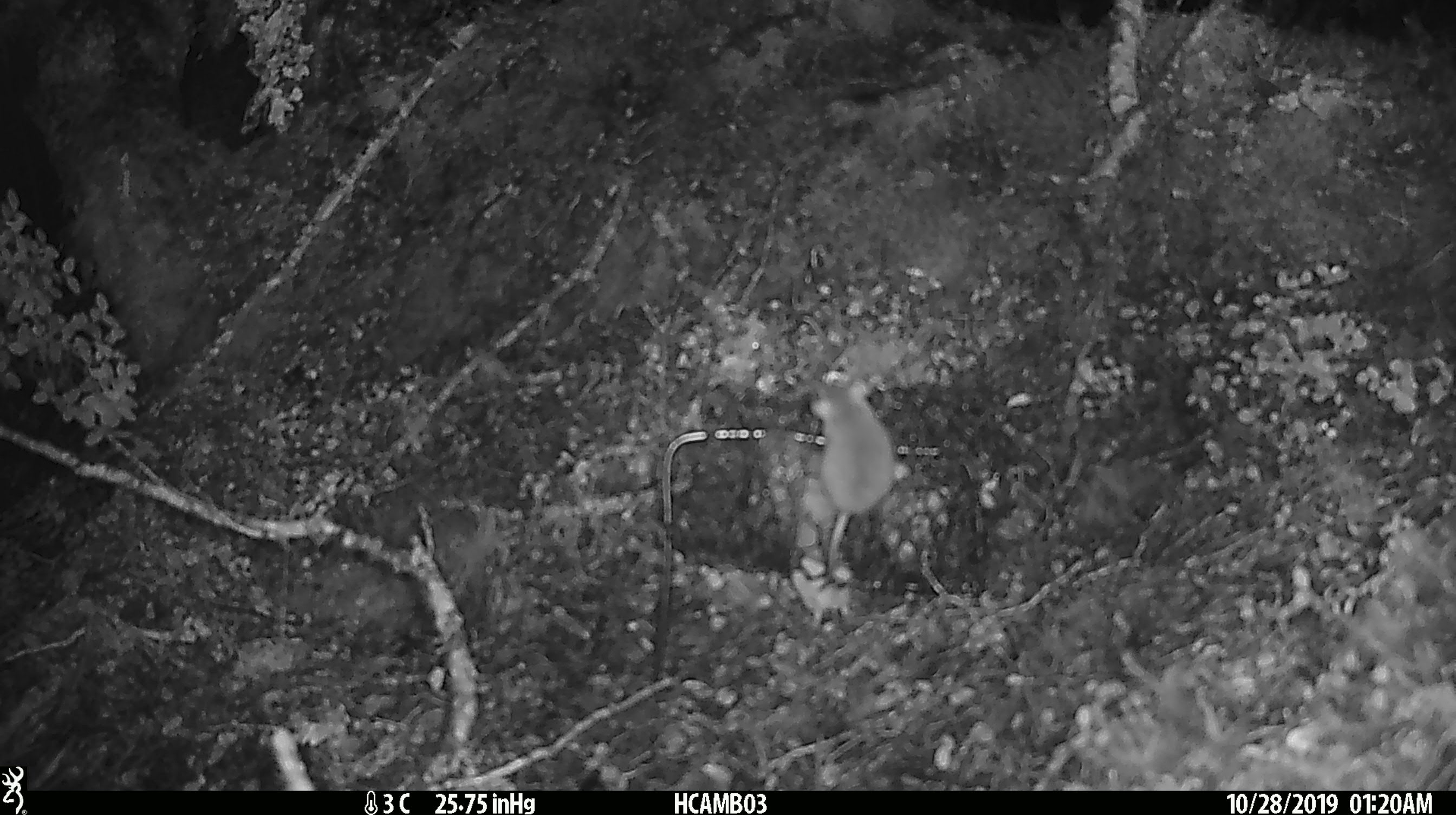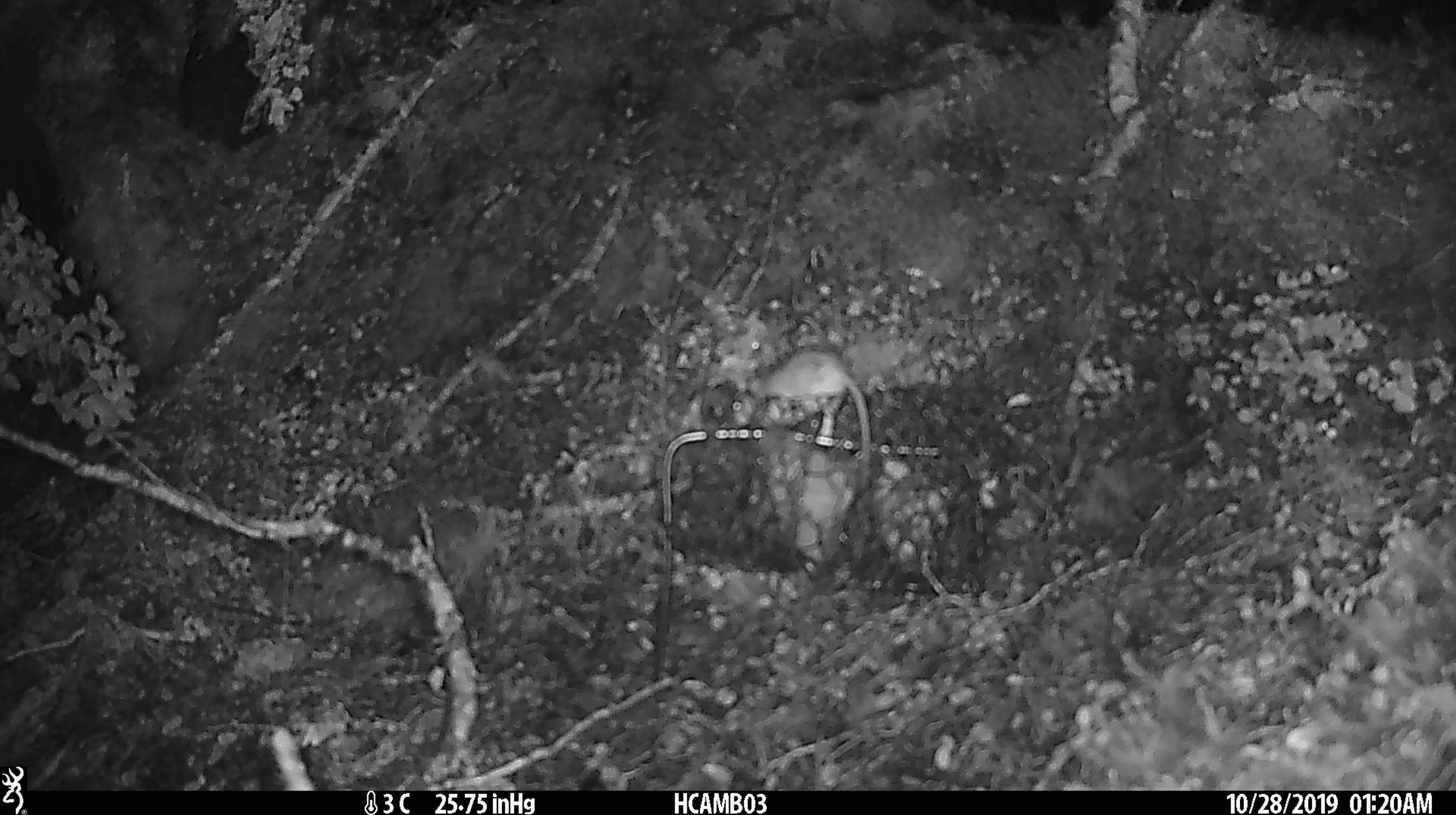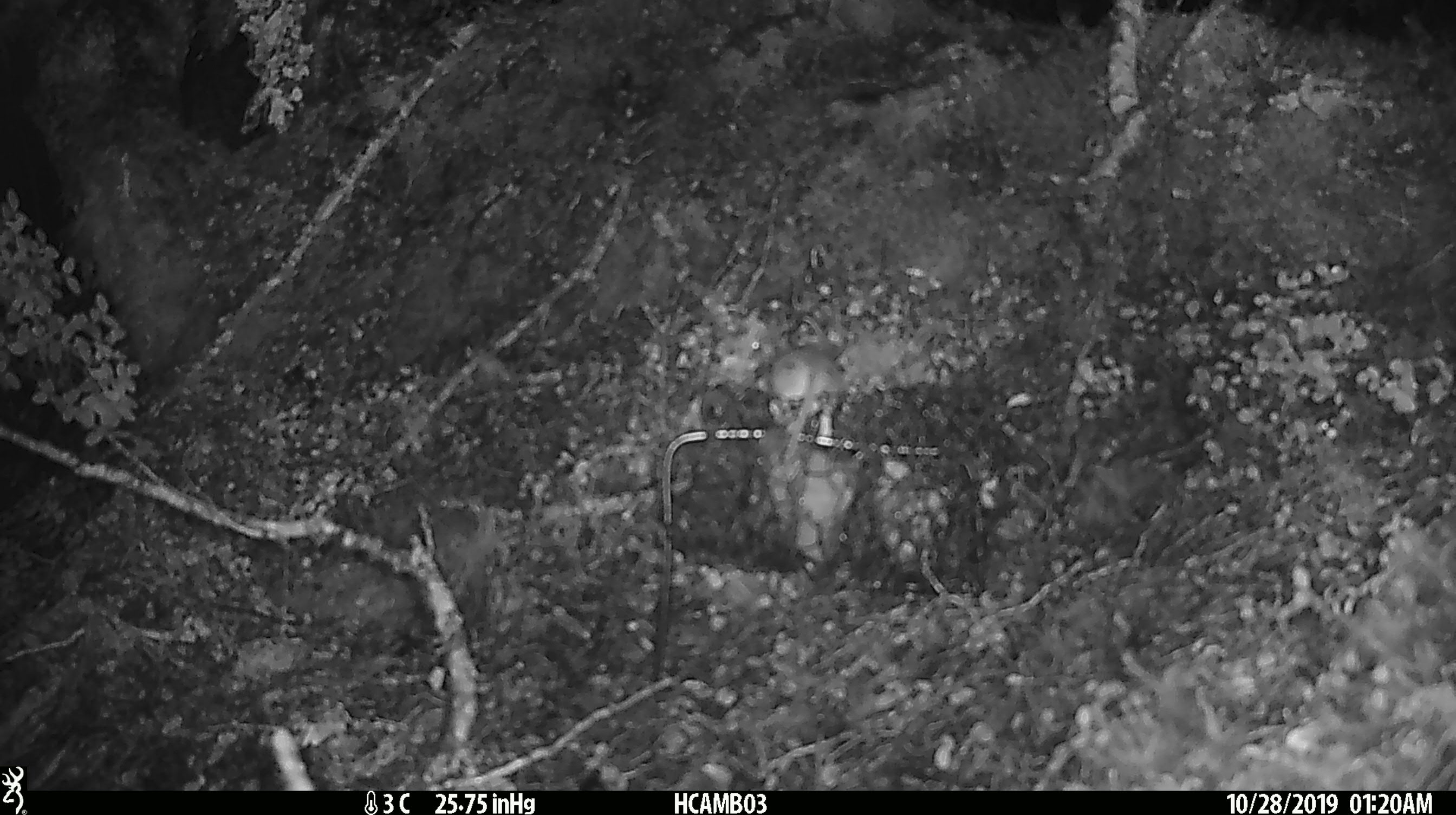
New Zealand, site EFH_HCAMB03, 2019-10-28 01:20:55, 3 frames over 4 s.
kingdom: Animalia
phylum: Chordata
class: Mammalia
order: Rodentia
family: Muridae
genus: Mus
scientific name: Mus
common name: mouse